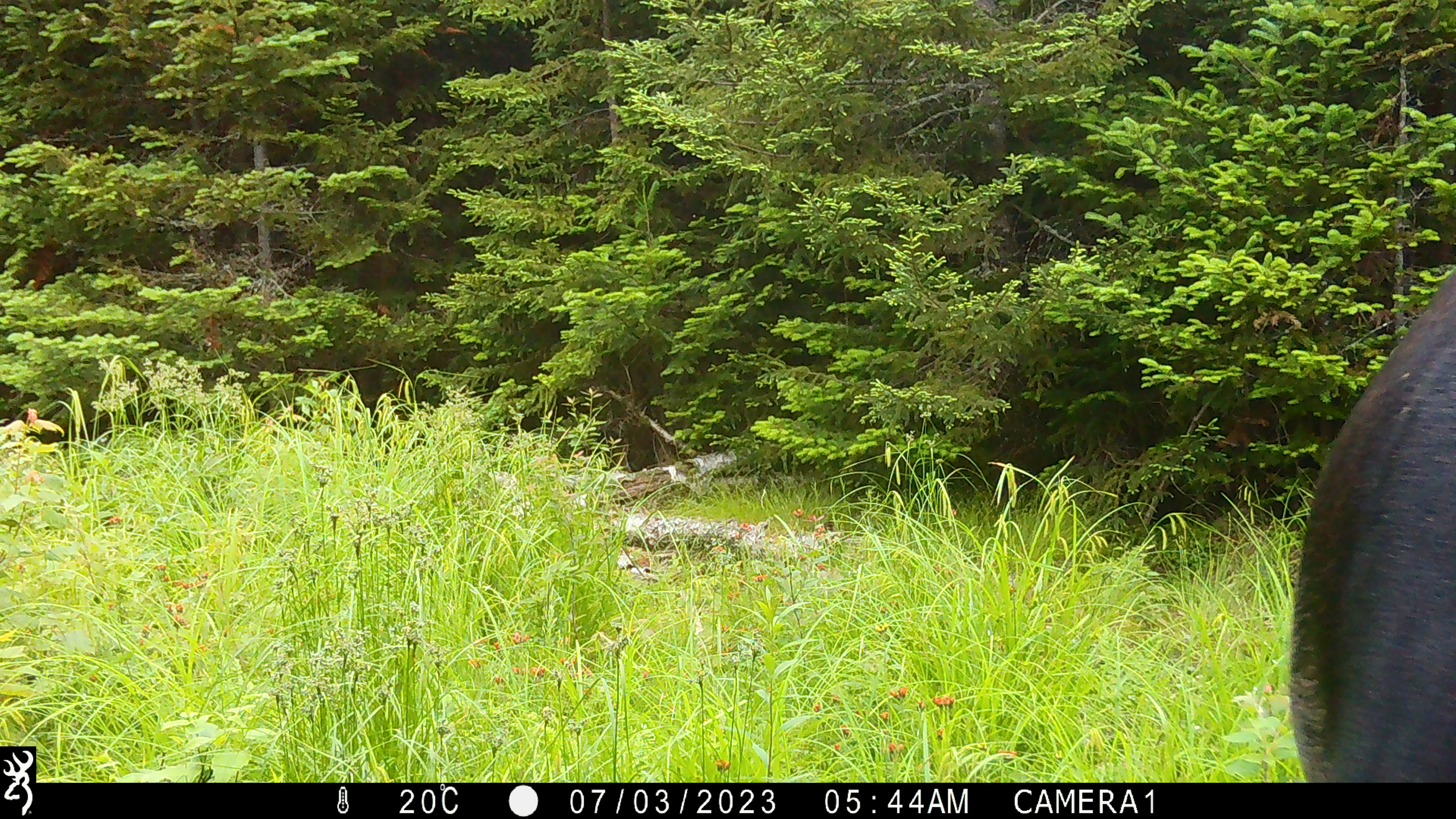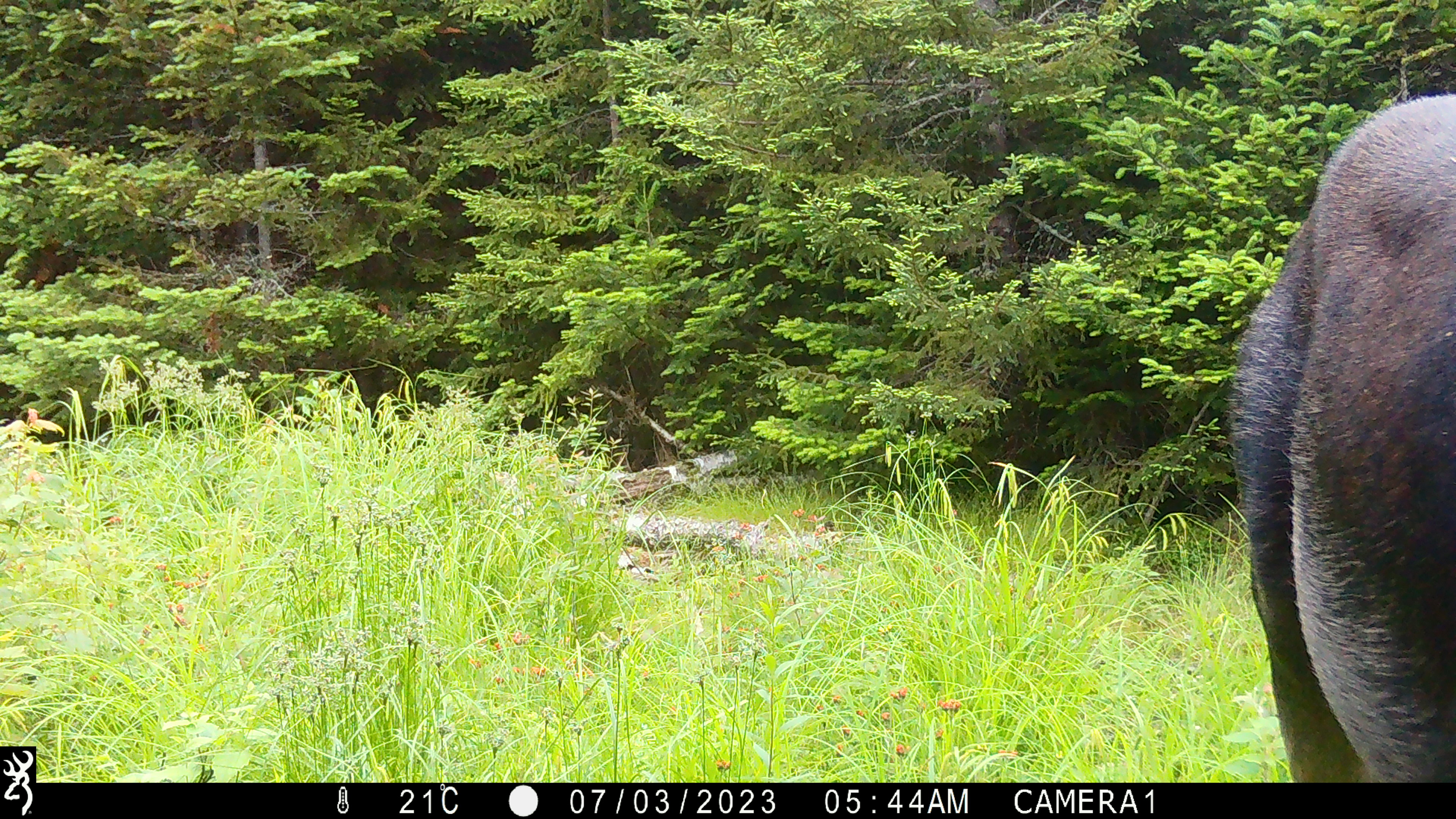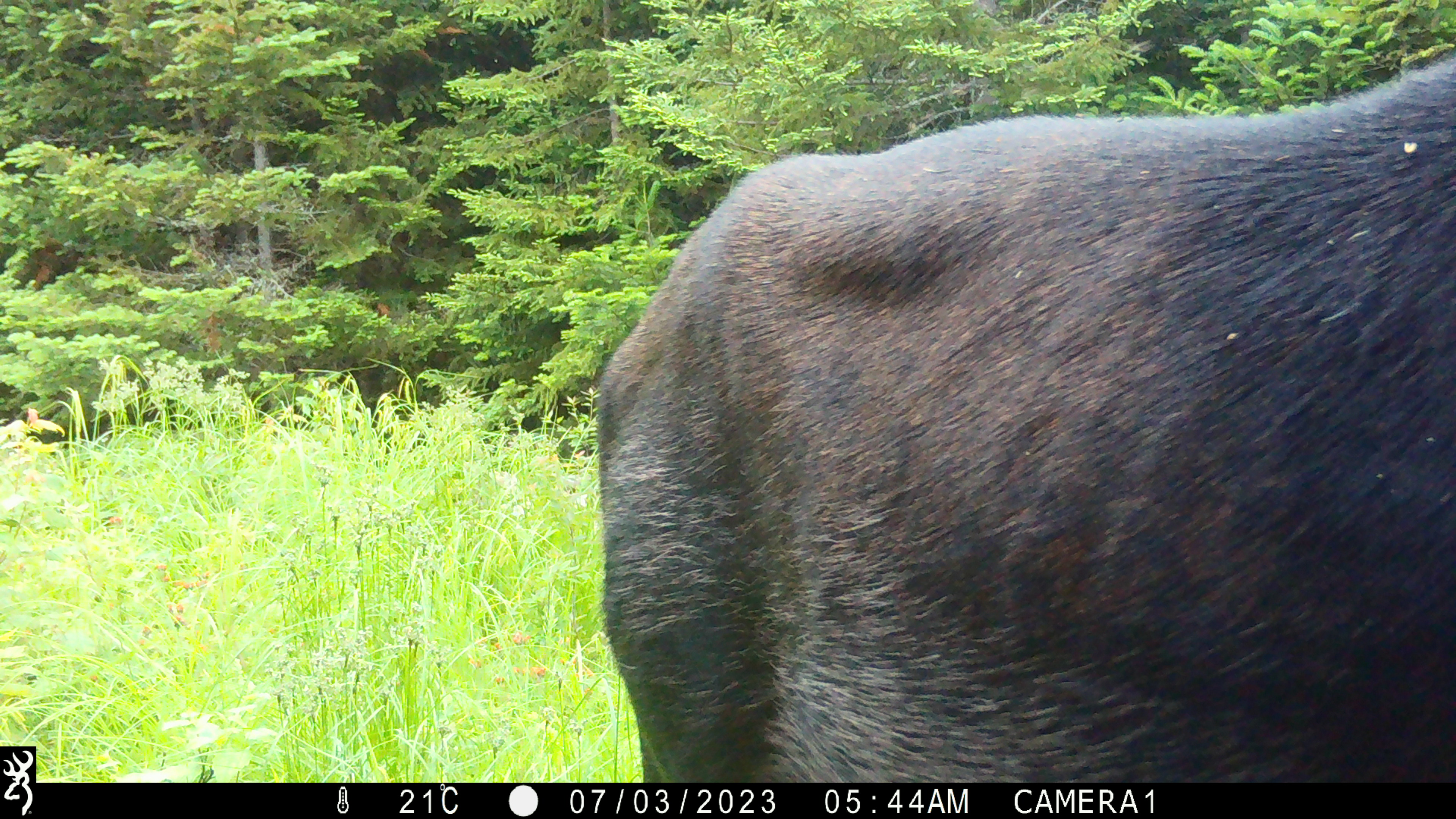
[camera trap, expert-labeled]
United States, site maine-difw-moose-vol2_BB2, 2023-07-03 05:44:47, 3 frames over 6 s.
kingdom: Animalia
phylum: Chordata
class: Mammalia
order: Artiodactyla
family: Cervidae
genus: Alces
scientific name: Alces alces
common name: moose